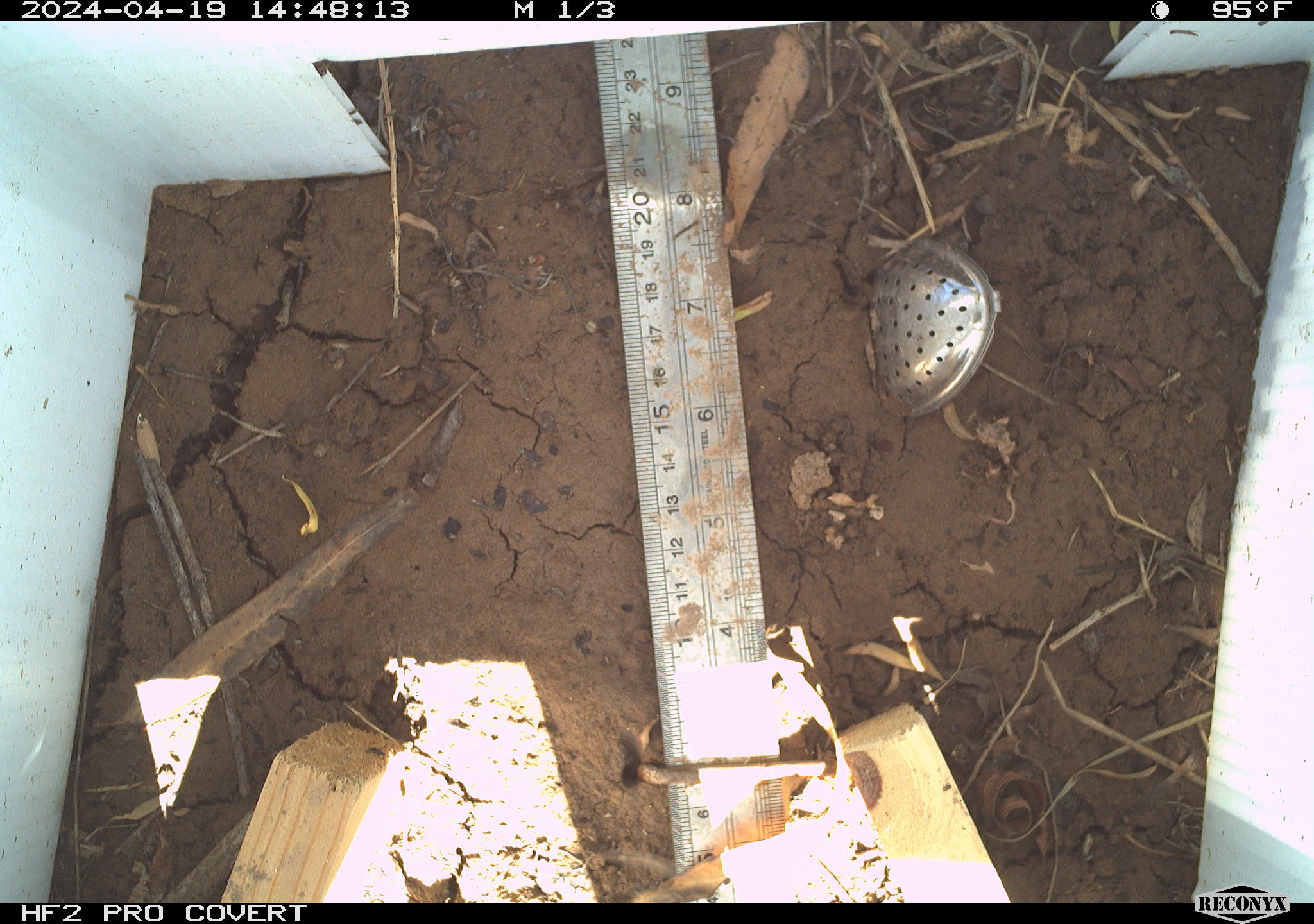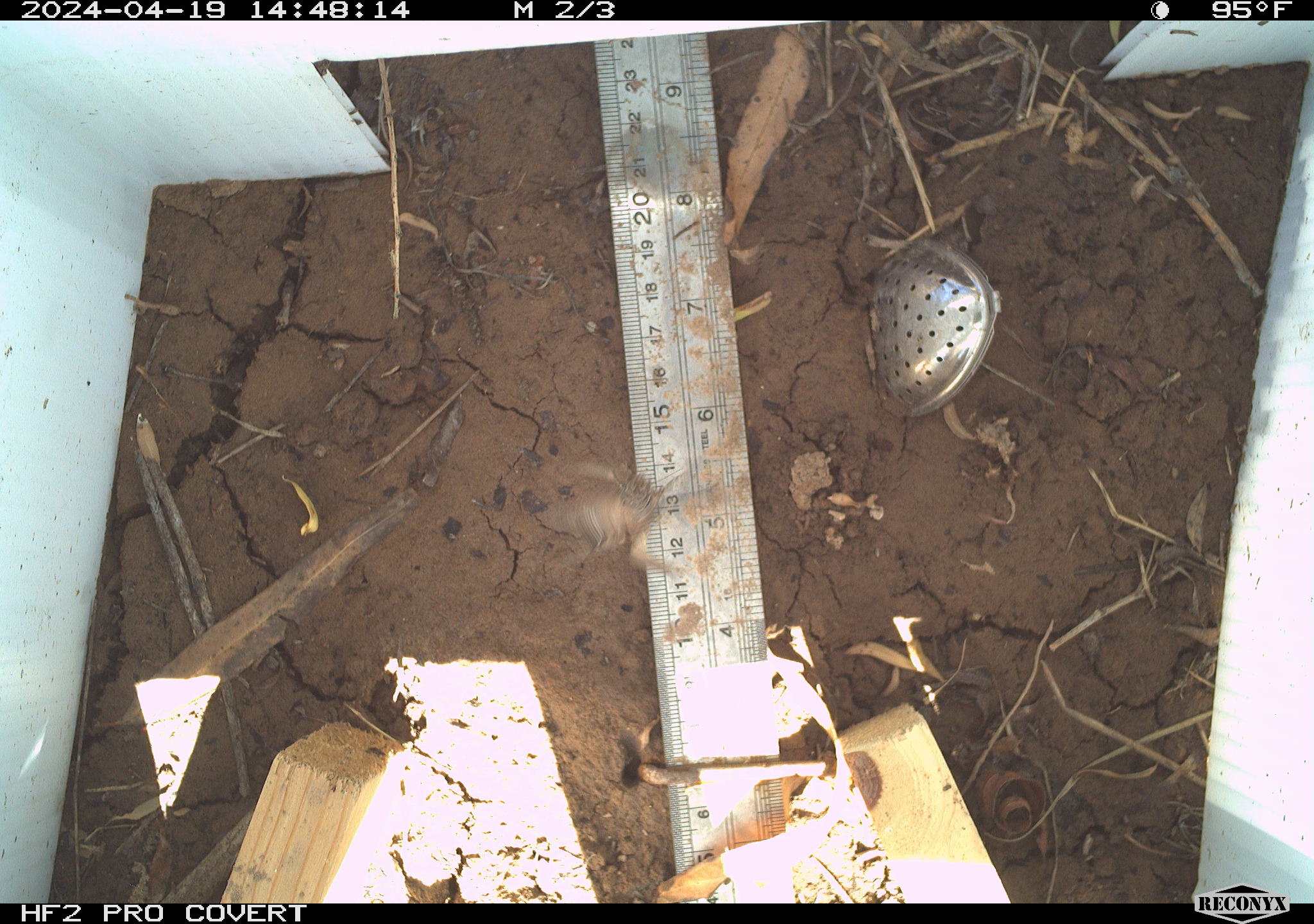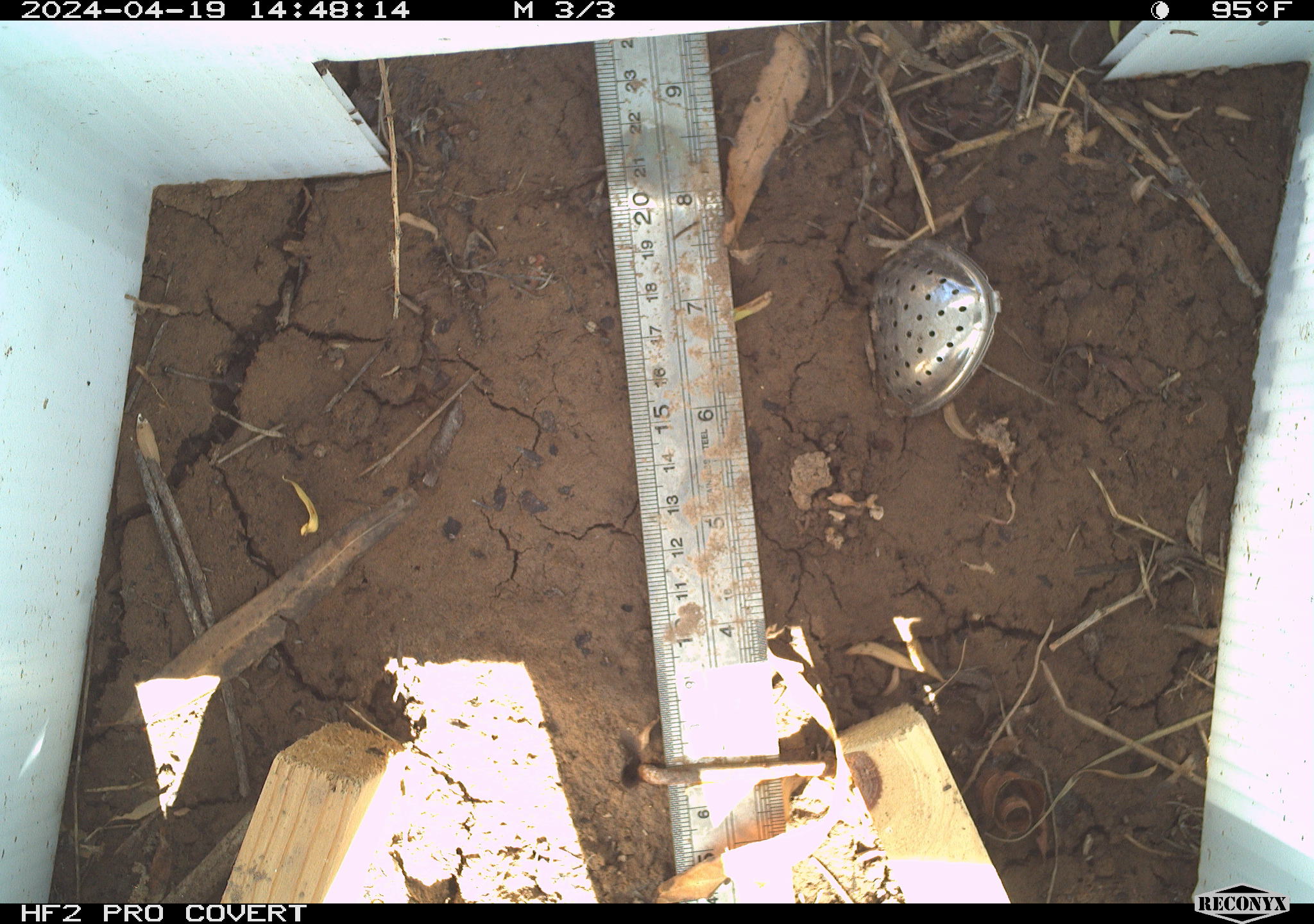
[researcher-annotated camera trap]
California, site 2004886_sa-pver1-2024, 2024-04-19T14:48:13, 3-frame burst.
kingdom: Animalia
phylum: Arthropoda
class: Insecta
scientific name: Insecta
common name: insect